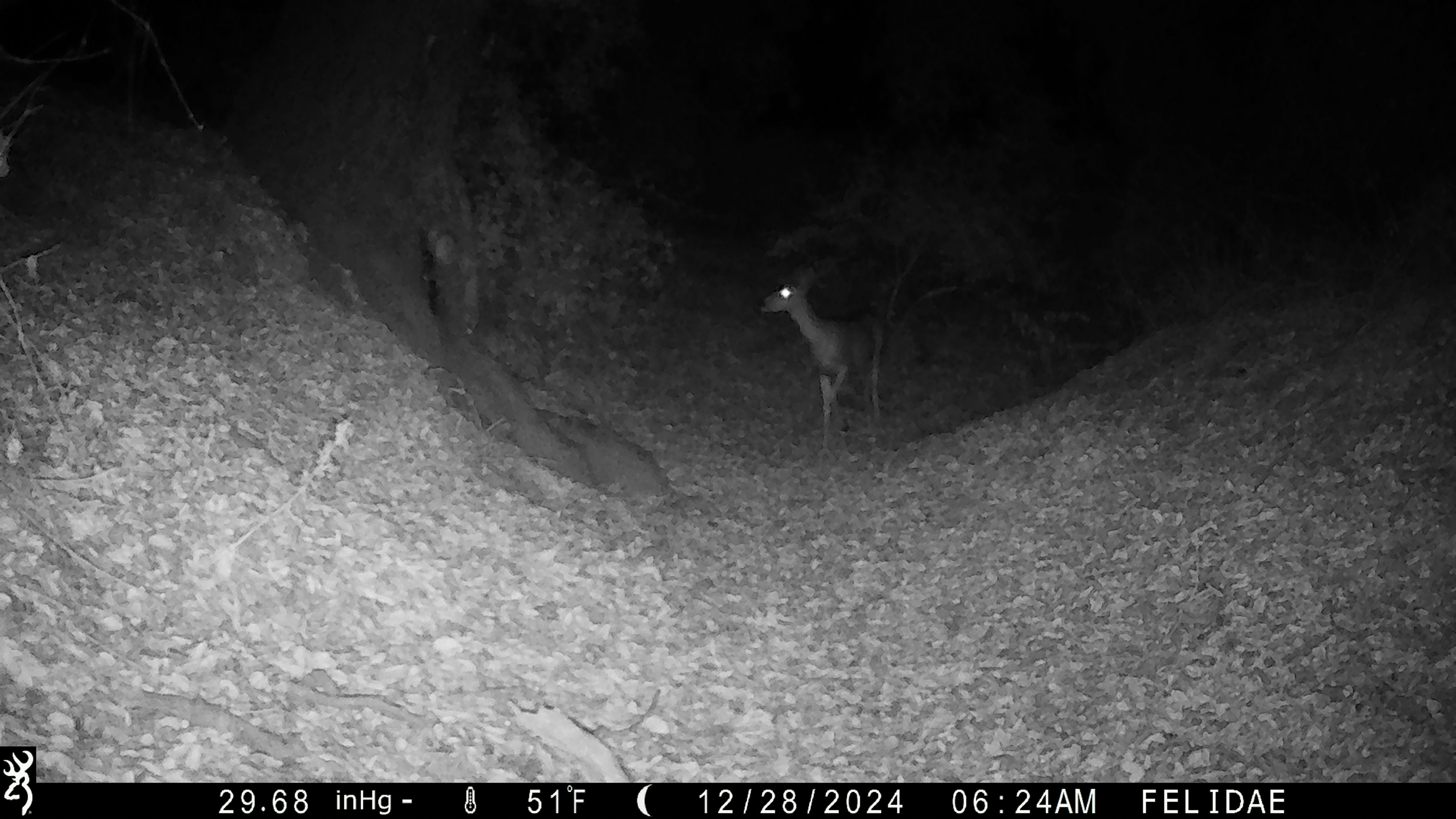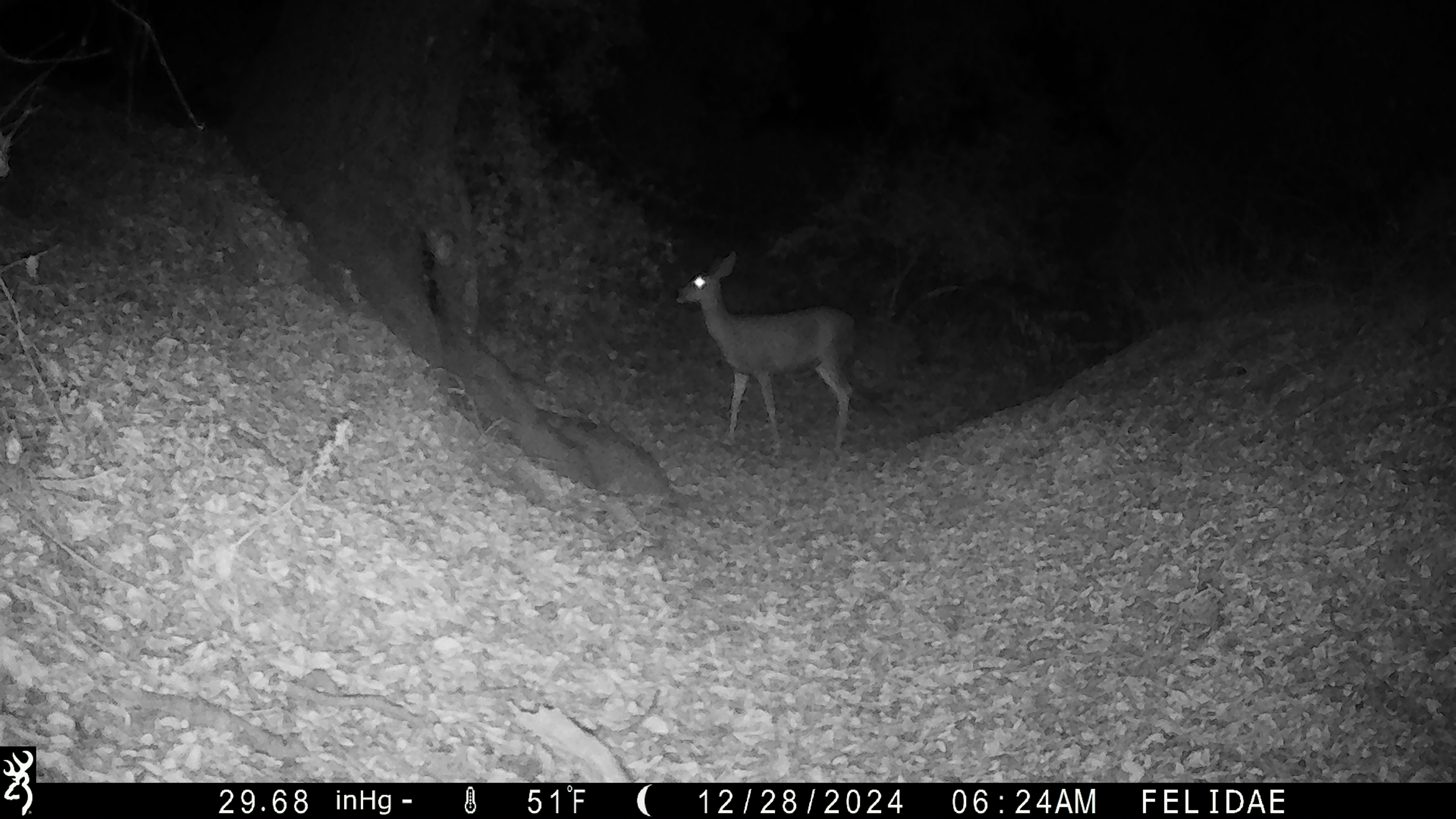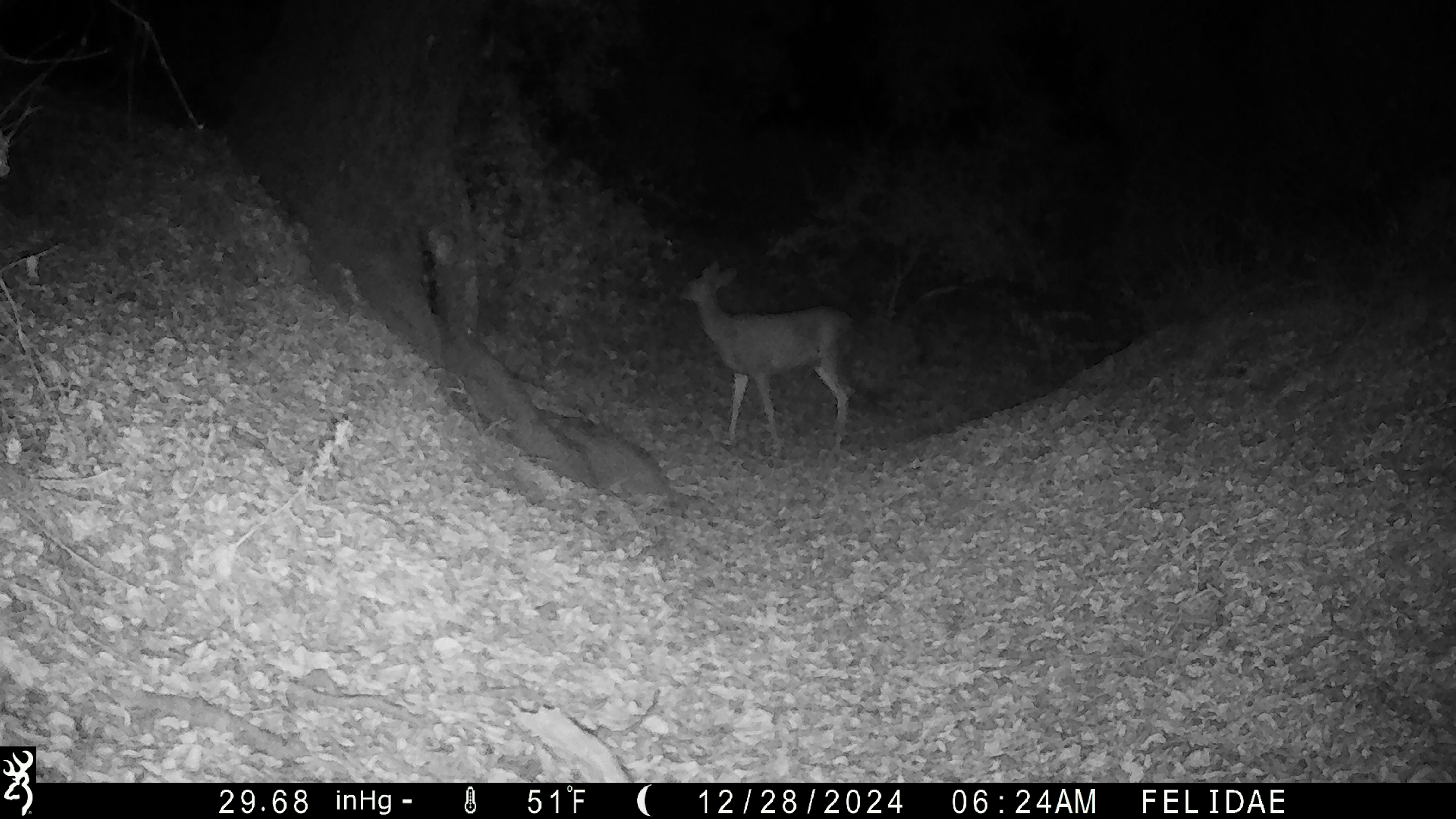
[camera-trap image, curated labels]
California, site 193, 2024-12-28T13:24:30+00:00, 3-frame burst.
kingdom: Animalia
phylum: Chordata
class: Mammalia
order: Artiodactyla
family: Cervidae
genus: Odocoileus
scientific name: Odocoileus hemionus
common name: mule deer